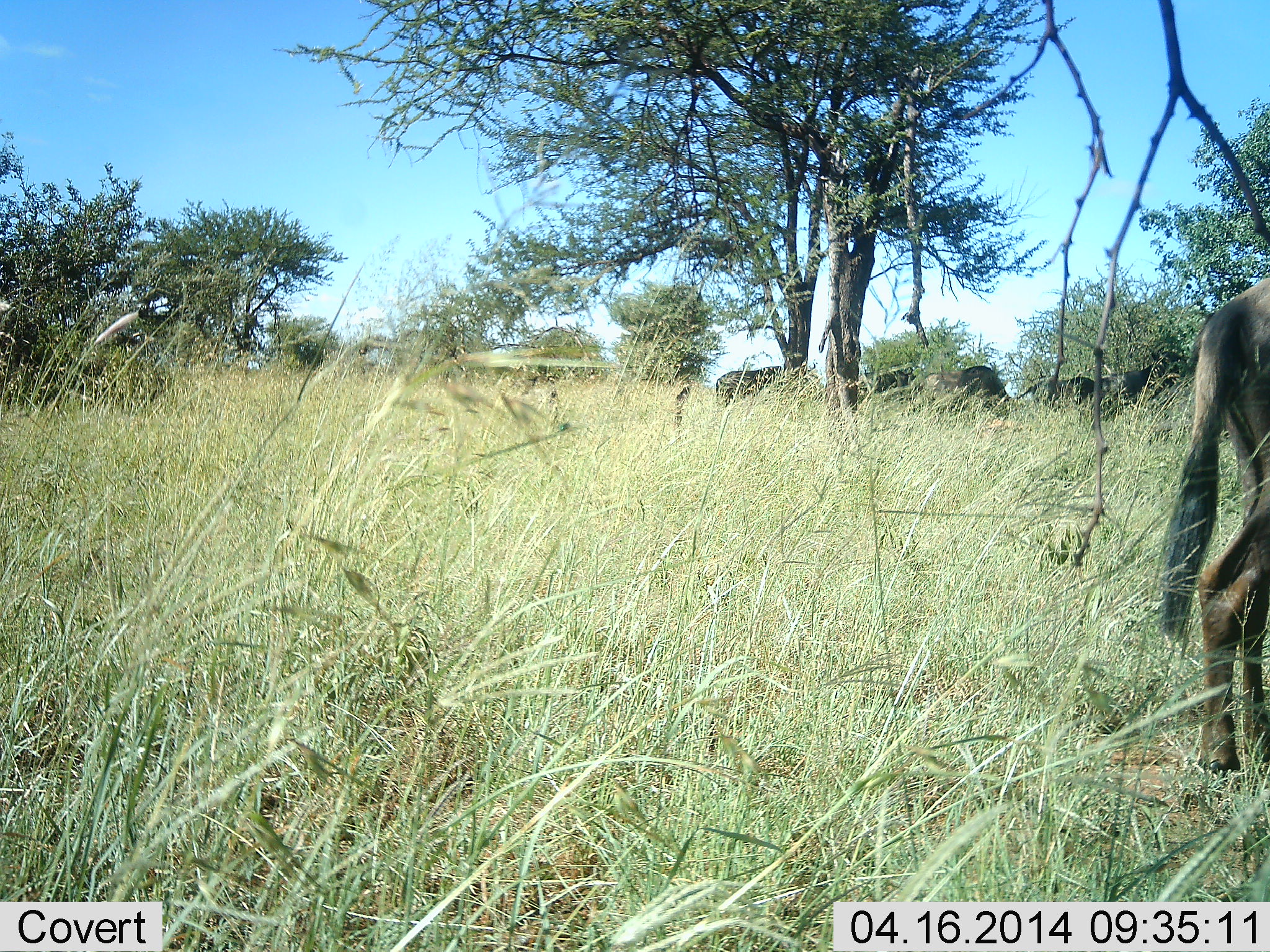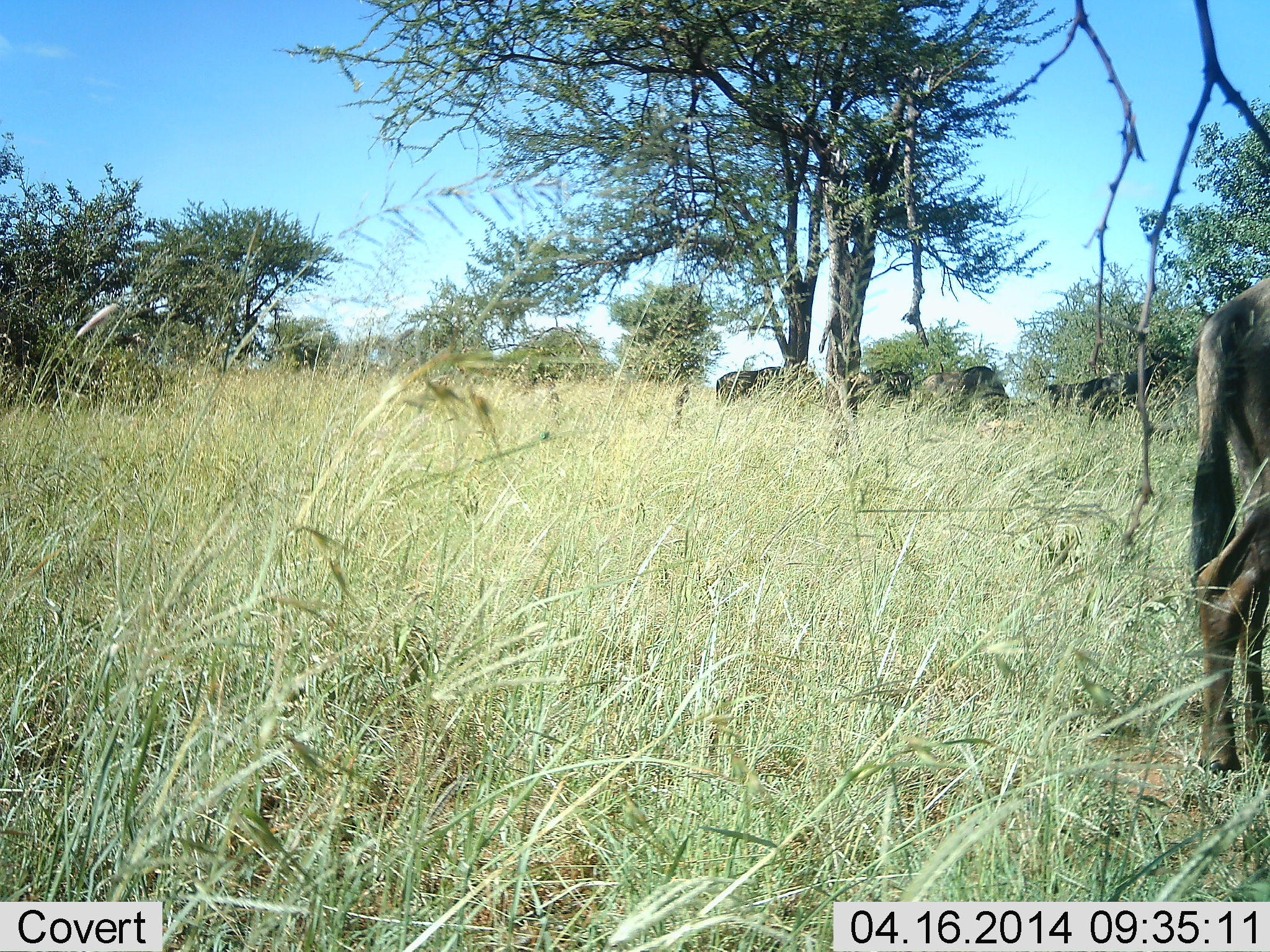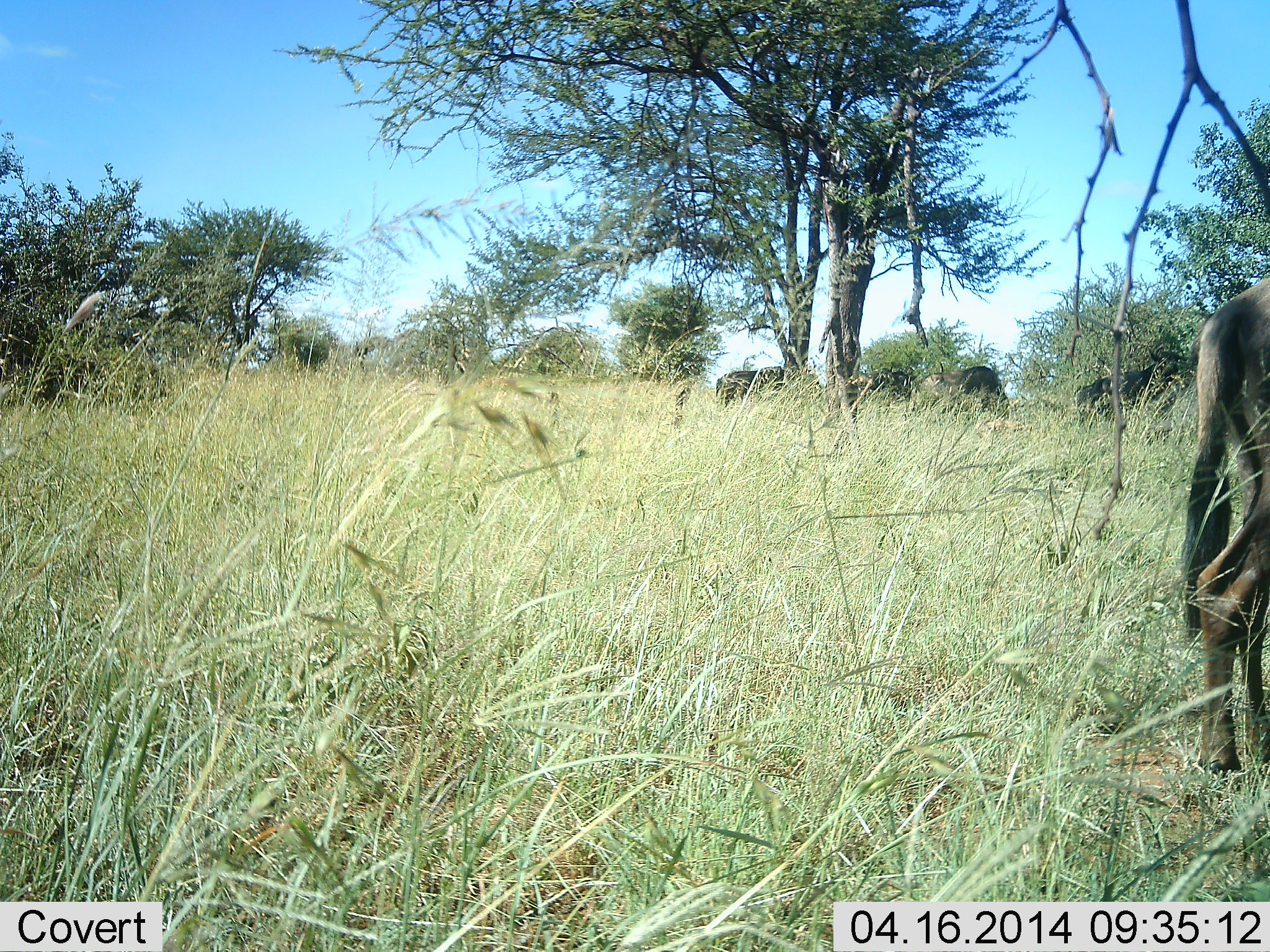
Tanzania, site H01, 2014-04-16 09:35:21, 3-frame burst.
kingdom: Animalia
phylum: Chordata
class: Mammalia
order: Artiodactyla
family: Bovidae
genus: Connochaetes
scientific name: Connochaetes taurinus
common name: blue wildebeest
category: wildebeest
Wildebeest (blue wildebeest) (Connochaetes taurinus), count 5. Behavior (volunteer vote fractions): standing 80%, resting 10%, moving 20%, interacting 0%. Young present (vote fraction): 0%. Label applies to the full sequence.